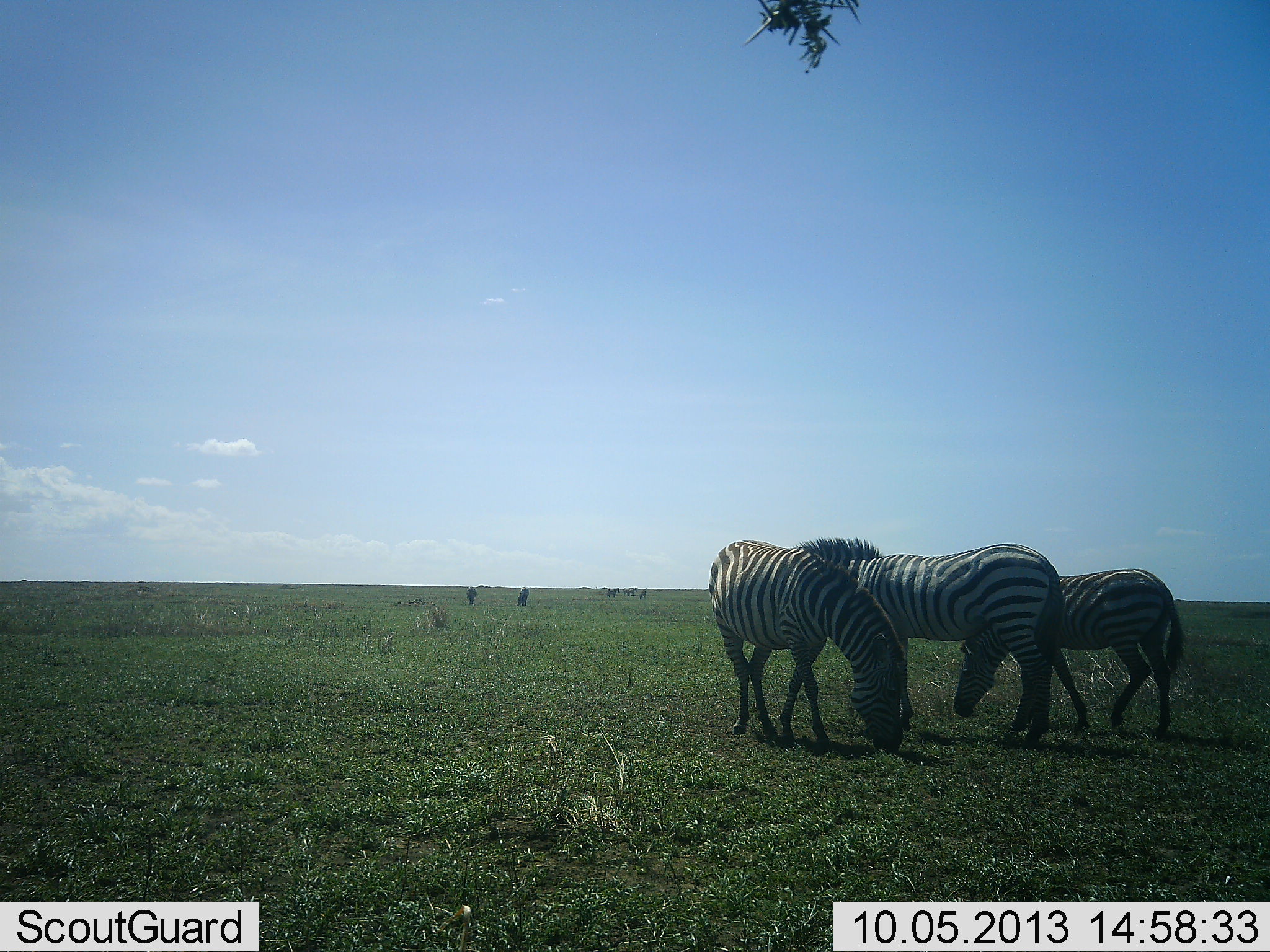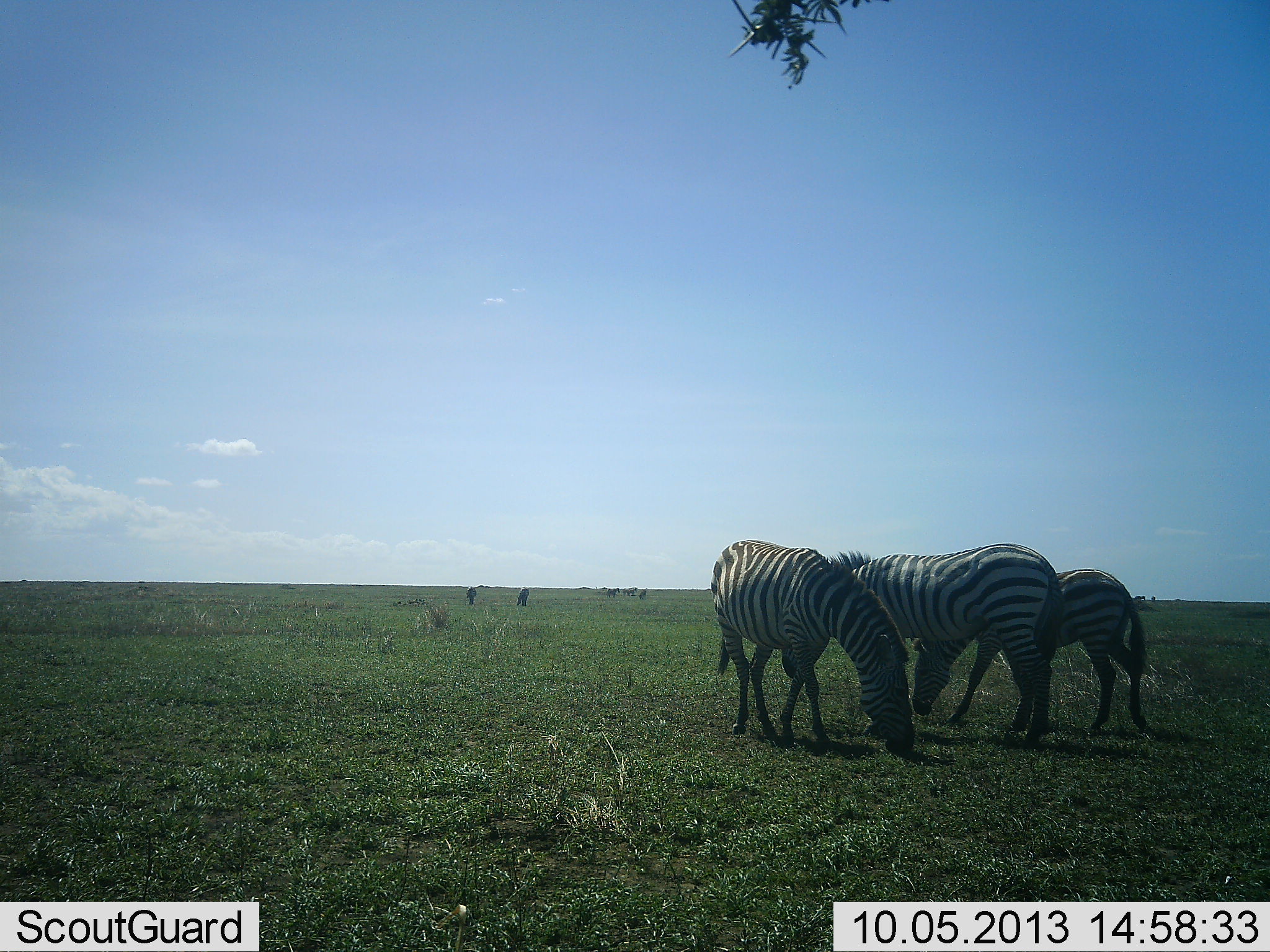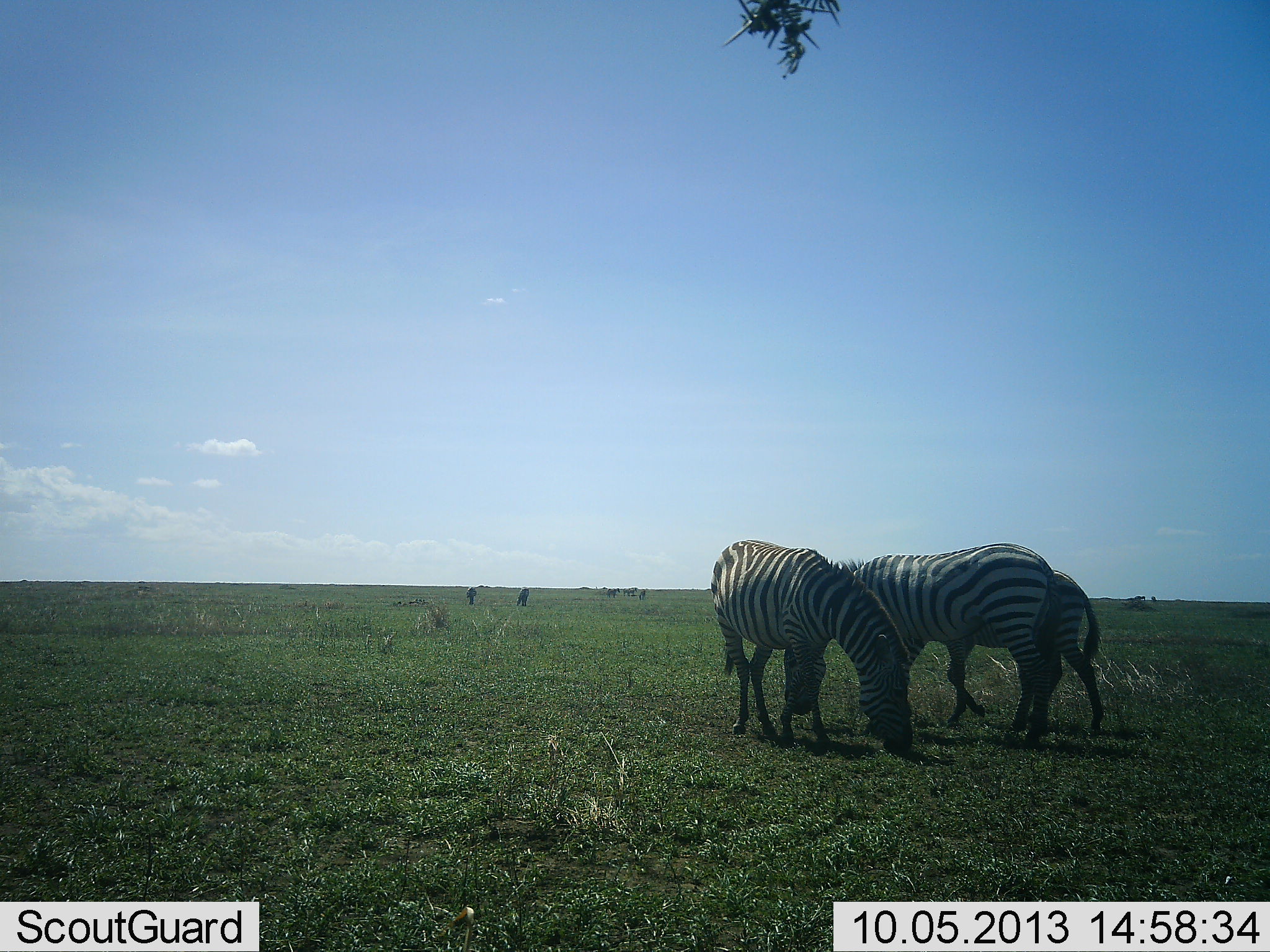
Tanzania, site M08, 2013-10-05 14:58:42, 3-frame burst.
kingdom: Animalia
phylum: Chordata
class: Mammalia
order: Perissodactyla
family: Equidae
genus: Equus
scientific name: Equus quagga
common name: plains zebra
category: zebra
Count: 3.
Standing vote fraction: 14%.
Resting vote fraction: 7%.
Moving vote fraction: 14%.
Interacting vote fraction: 7%.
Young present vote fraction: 0%.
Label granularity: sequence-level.